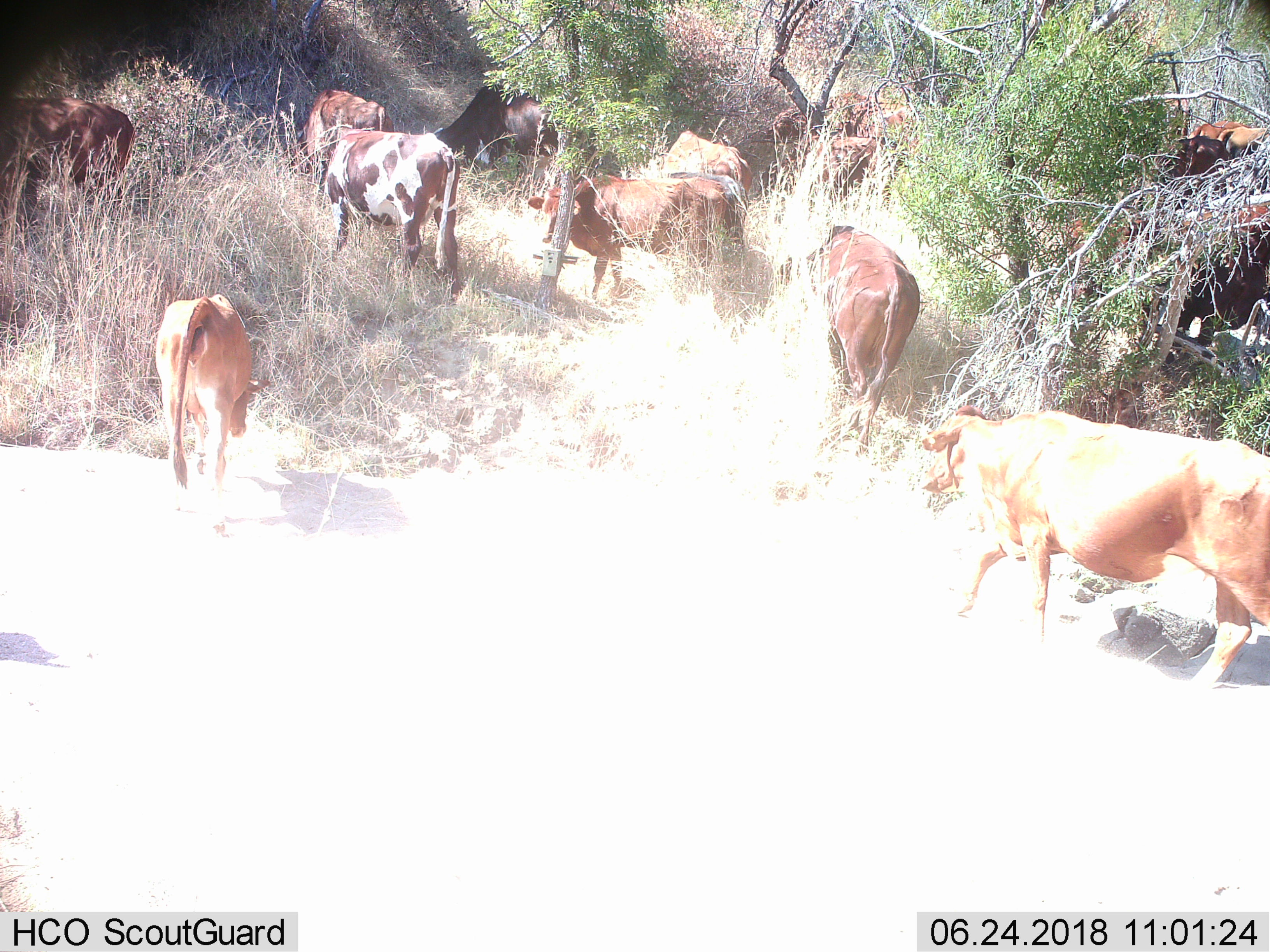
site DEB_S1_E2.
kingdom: Animalia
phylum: Chordata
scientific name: Vertebrata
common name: domestic animal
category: domesticanimal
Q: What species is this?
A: Domesticanimal (domestic animal) (Vertebrata).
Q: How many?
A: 11-50.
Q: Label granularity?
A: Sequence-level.